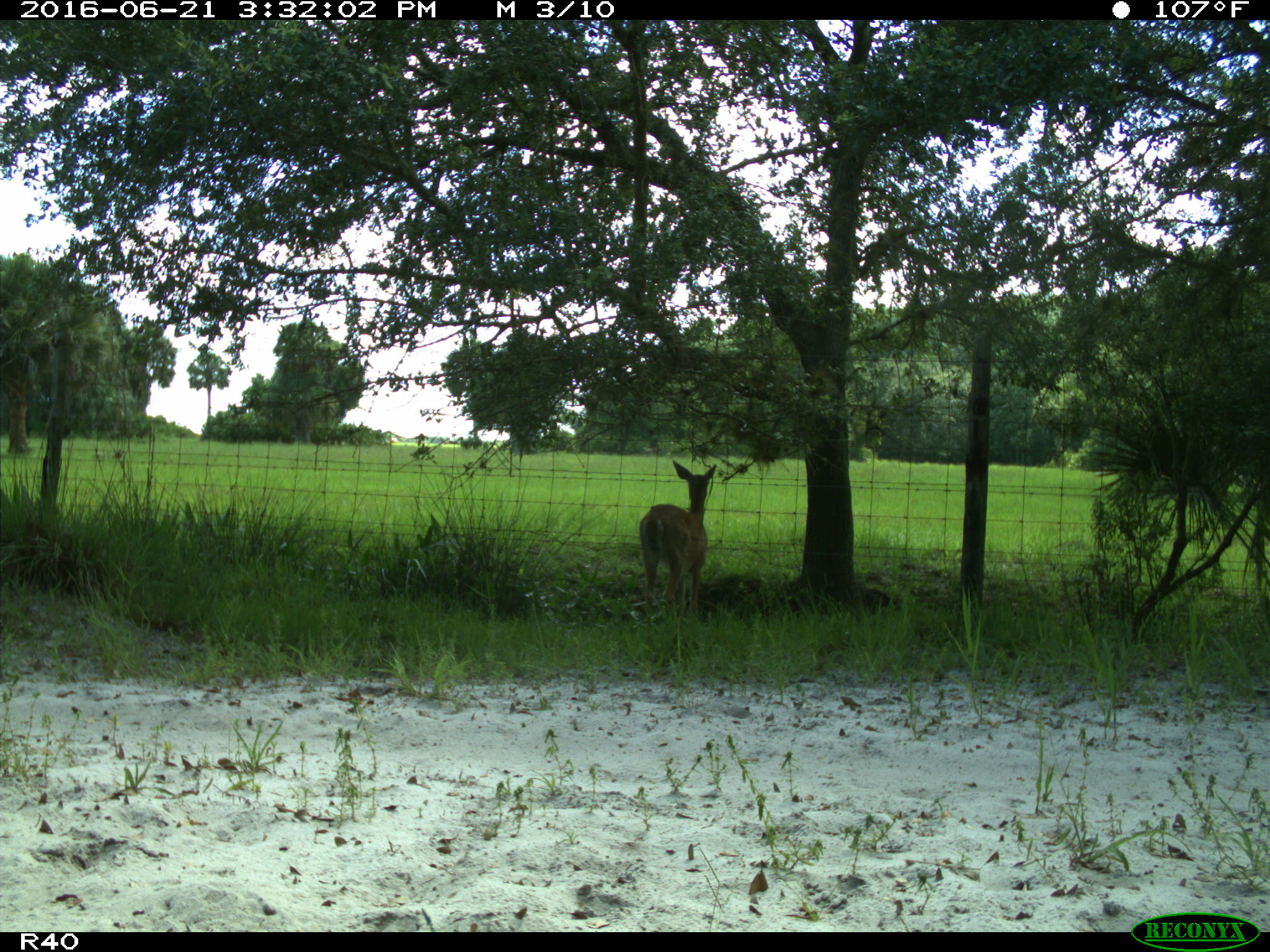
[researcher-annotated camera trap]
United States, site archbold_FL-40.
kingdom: Animalia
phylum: Chordata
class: Mammalia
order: Artiodactyla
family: Cervidae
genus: Odocoileus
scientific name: Odocoileus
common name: deer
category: unidentified deer